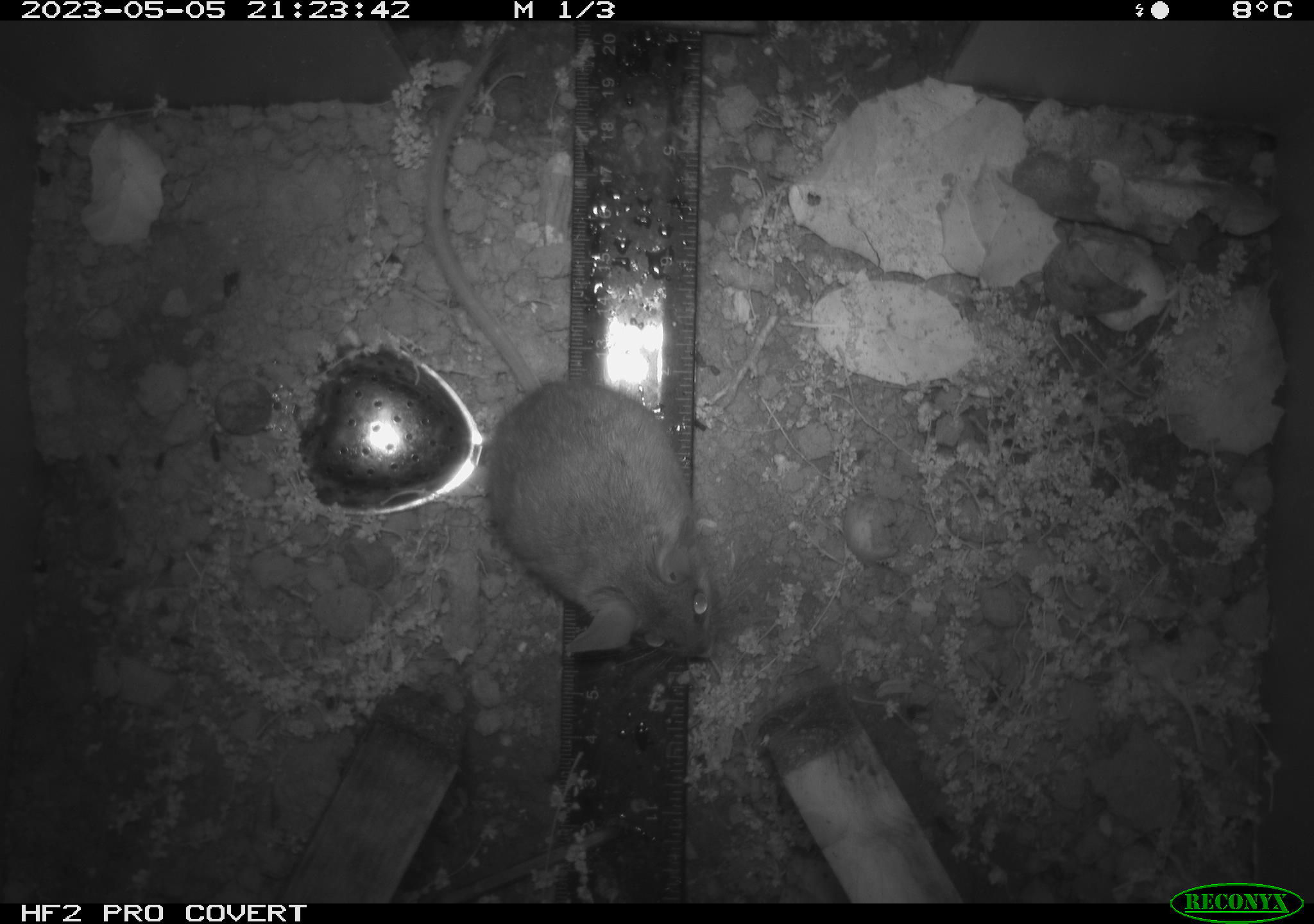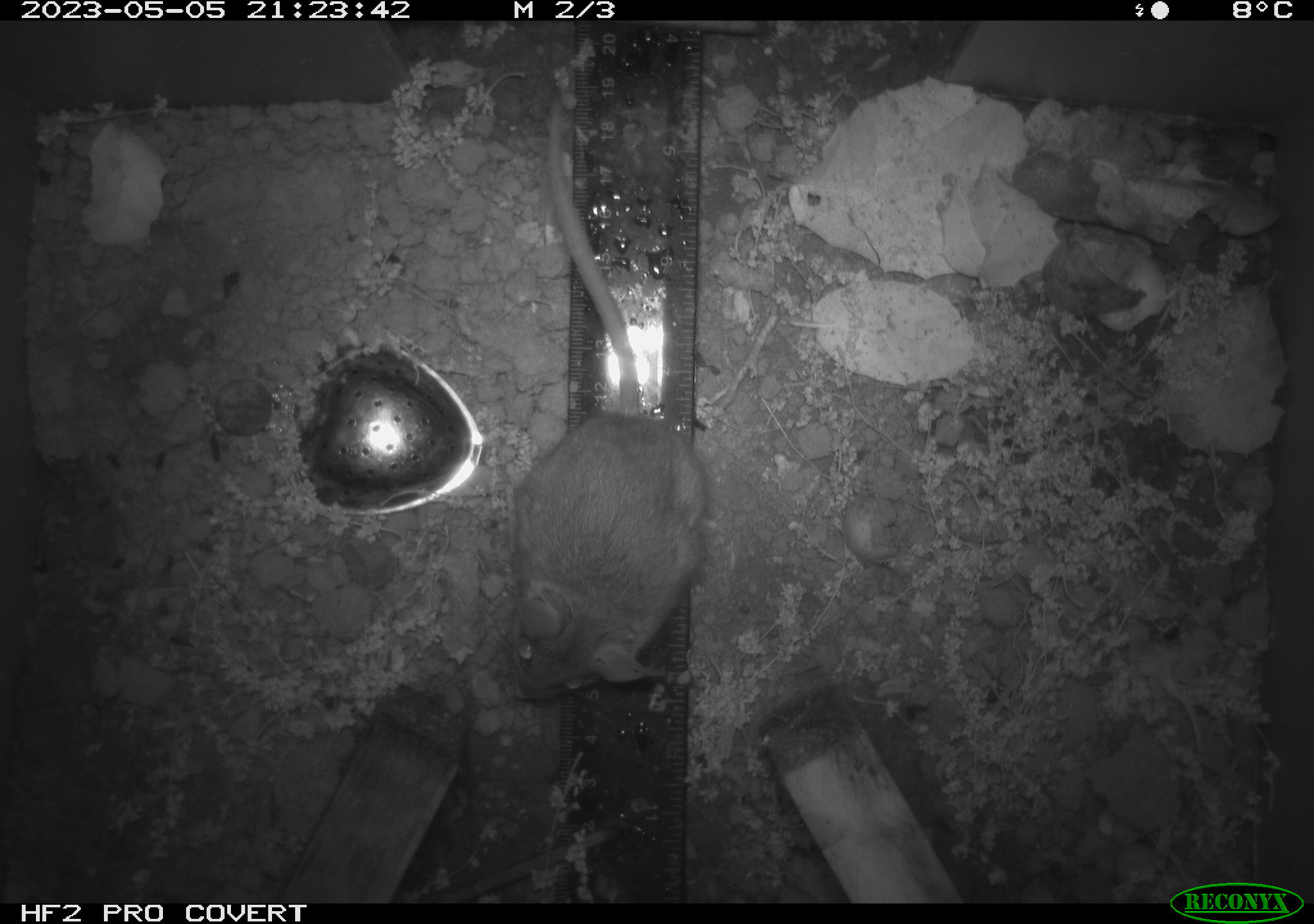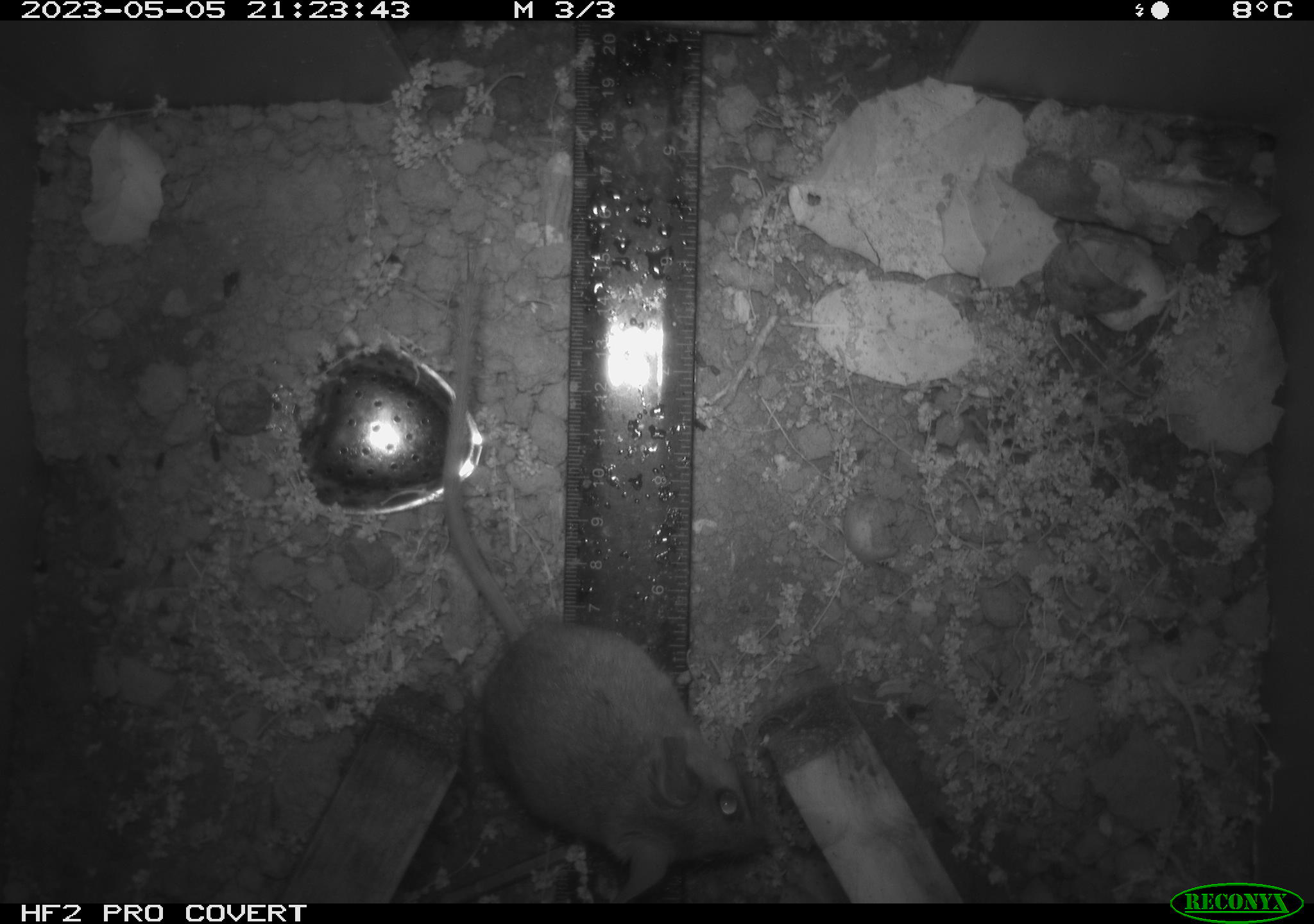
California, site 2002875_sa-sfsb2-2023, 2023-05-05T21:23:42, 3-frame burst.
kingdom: Animalia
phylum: Chordata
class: Mammalia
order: Rodentia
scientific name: Rodentia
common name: mouse species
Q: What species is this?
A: Mouse species (Rodentia).